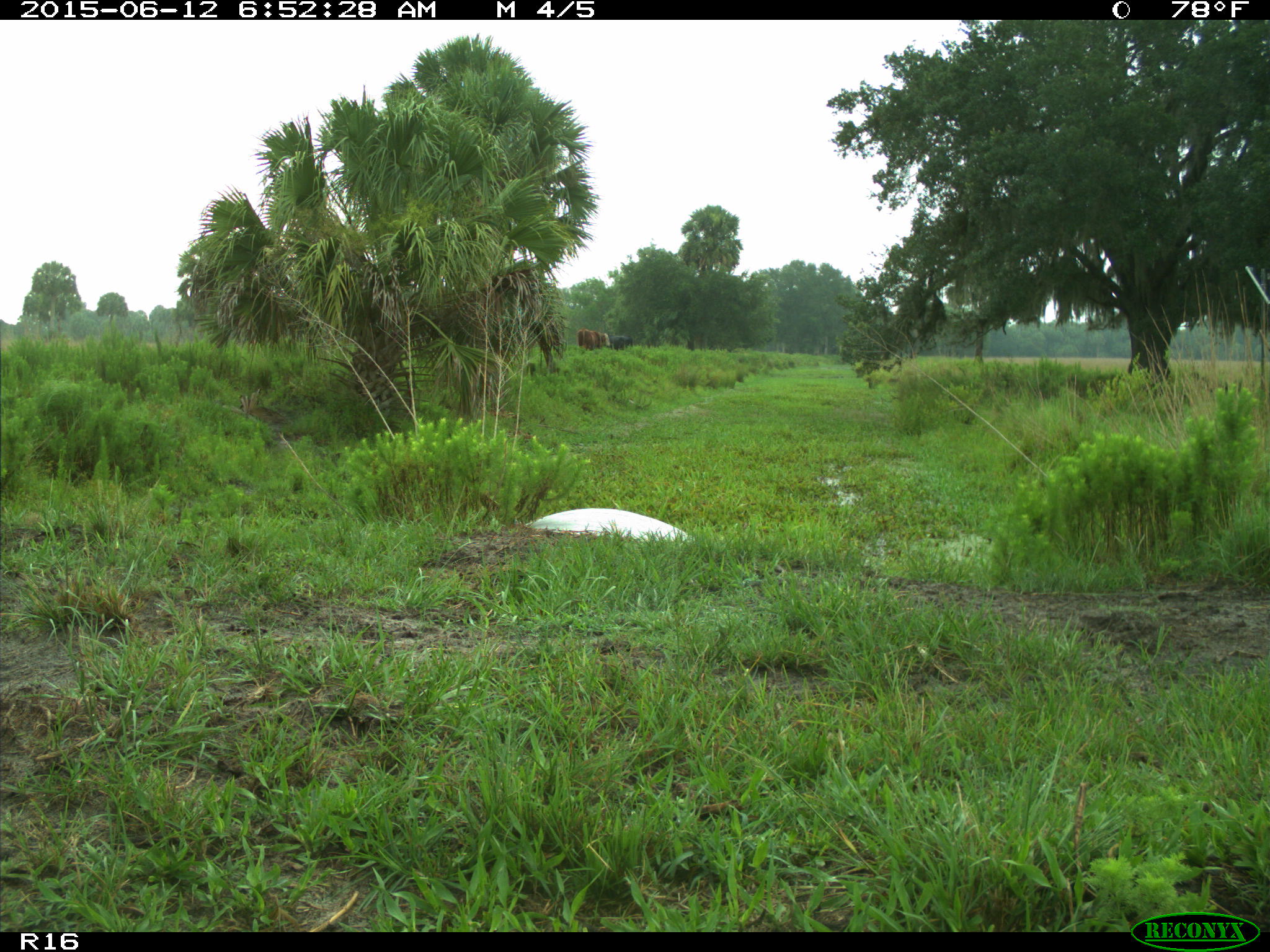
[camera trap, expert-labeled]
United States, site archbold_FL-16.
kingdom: Animalia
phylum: Chordata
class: Mammalia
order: Artiodactyla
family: Bovidae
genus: Bos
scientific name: Bos taurus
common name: domestic cow